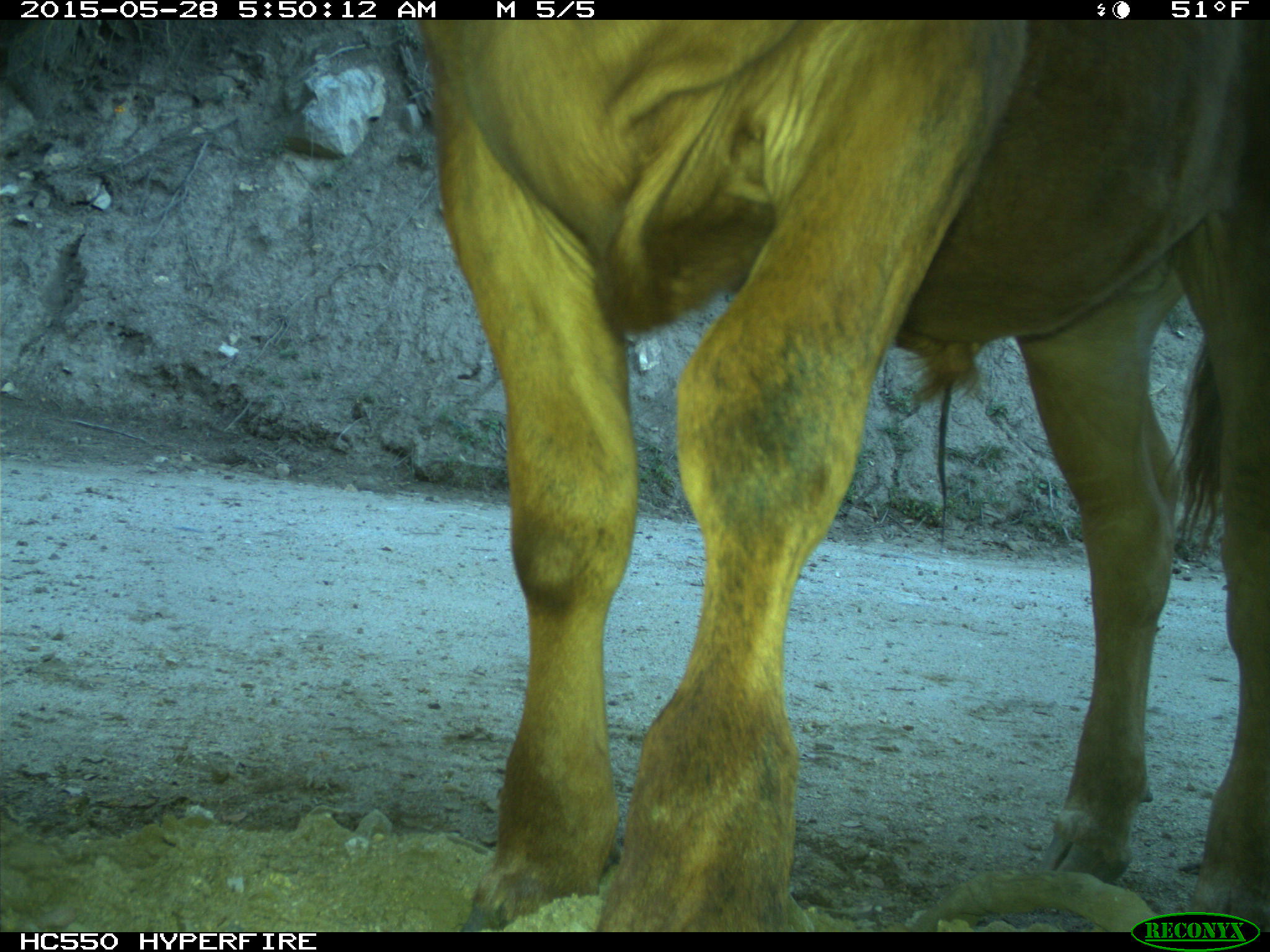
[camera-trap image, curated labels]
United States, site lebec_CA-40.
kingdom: Animalia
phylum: Chordata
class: Mammalia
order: Artiodactyla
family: Bovidae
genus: Bos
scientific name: Bos taurus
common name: domestic cow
Bos taurus (domestic cow).